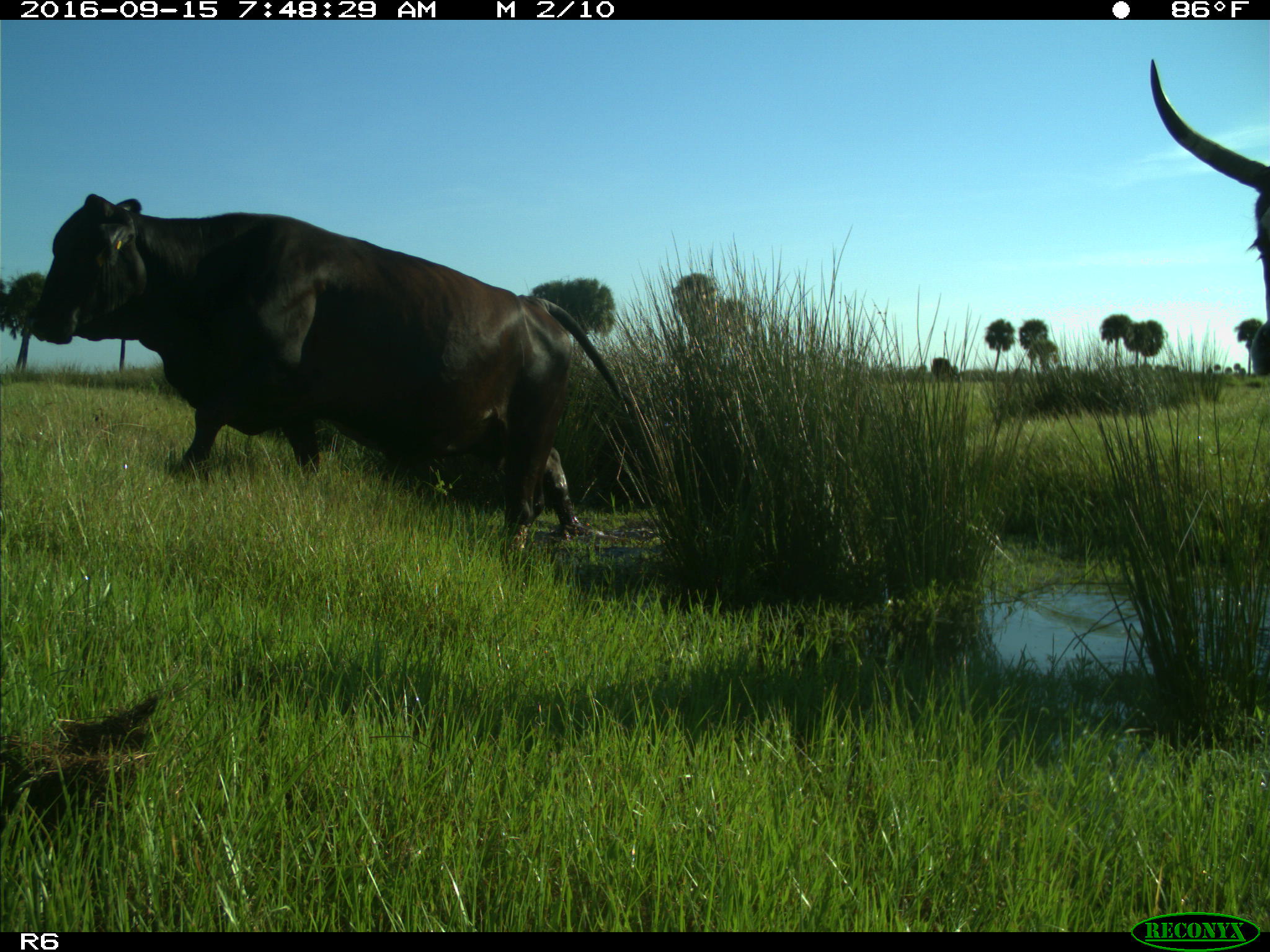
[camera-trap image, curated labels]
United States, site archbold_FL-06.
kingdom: Animalia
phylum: Chordata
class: Mammalia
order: Artiodactyla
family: Bovidae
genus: Bos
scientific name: Bos taurus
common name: domestic cow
Bos taurus (domestic cow).